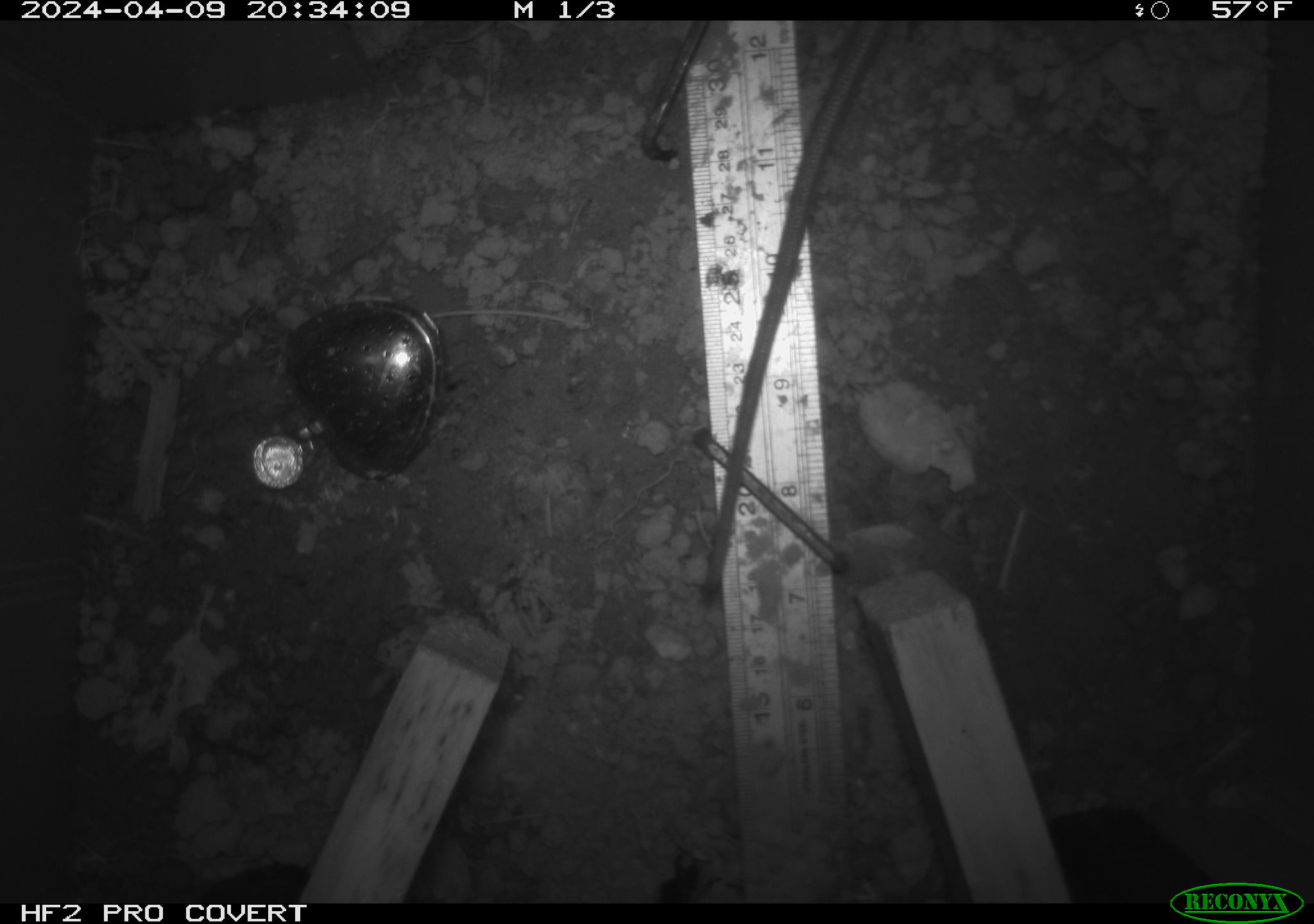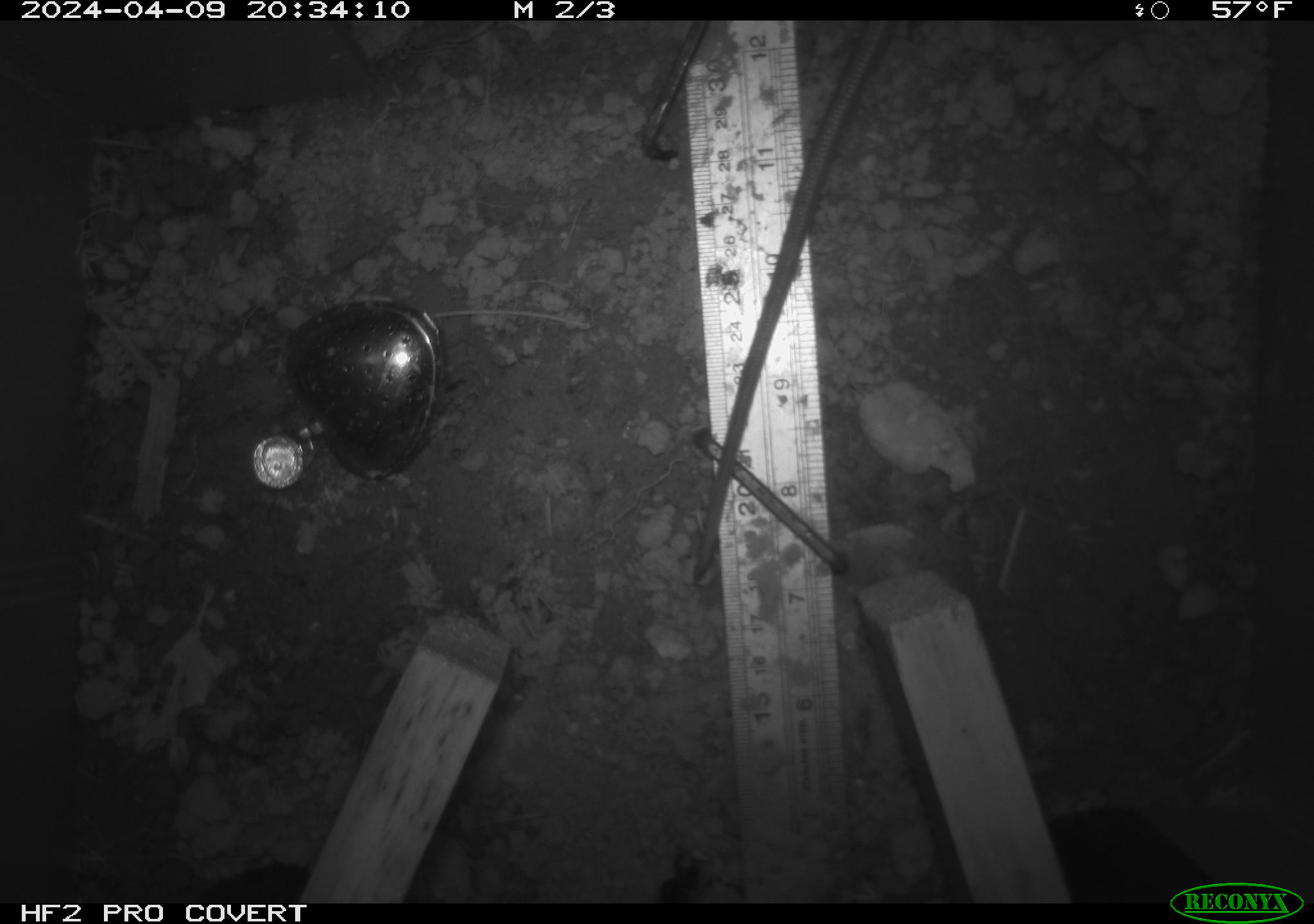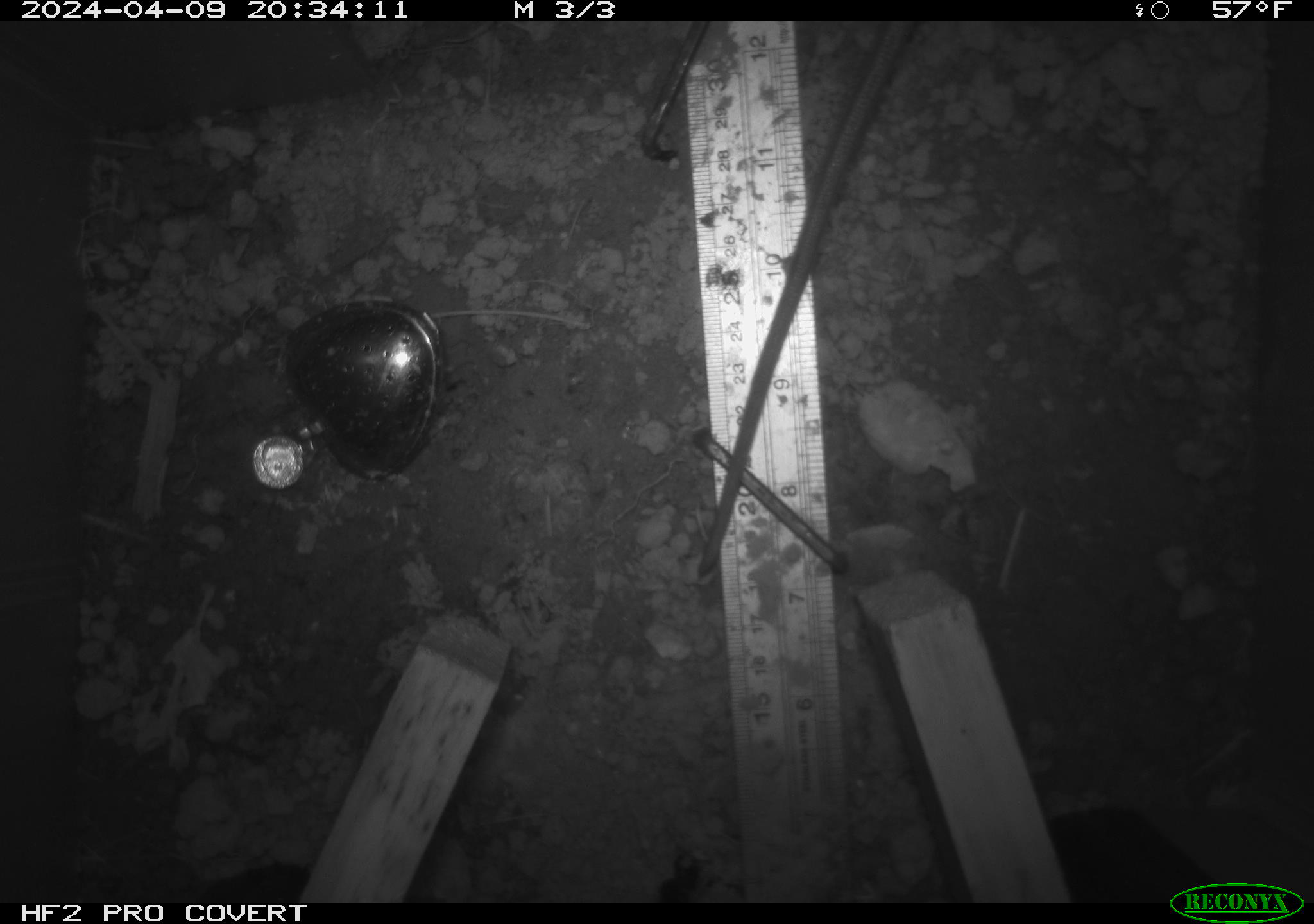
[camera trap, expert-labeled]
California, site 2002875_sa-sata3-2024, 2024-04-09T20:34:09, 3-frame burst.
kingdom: Animalia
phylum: Chordata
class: Mammalia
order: Rodentia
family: Muridae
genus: Rattus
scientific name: Rattus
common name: rat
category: rattus species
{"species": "rattus species (rat) (Rattus)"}